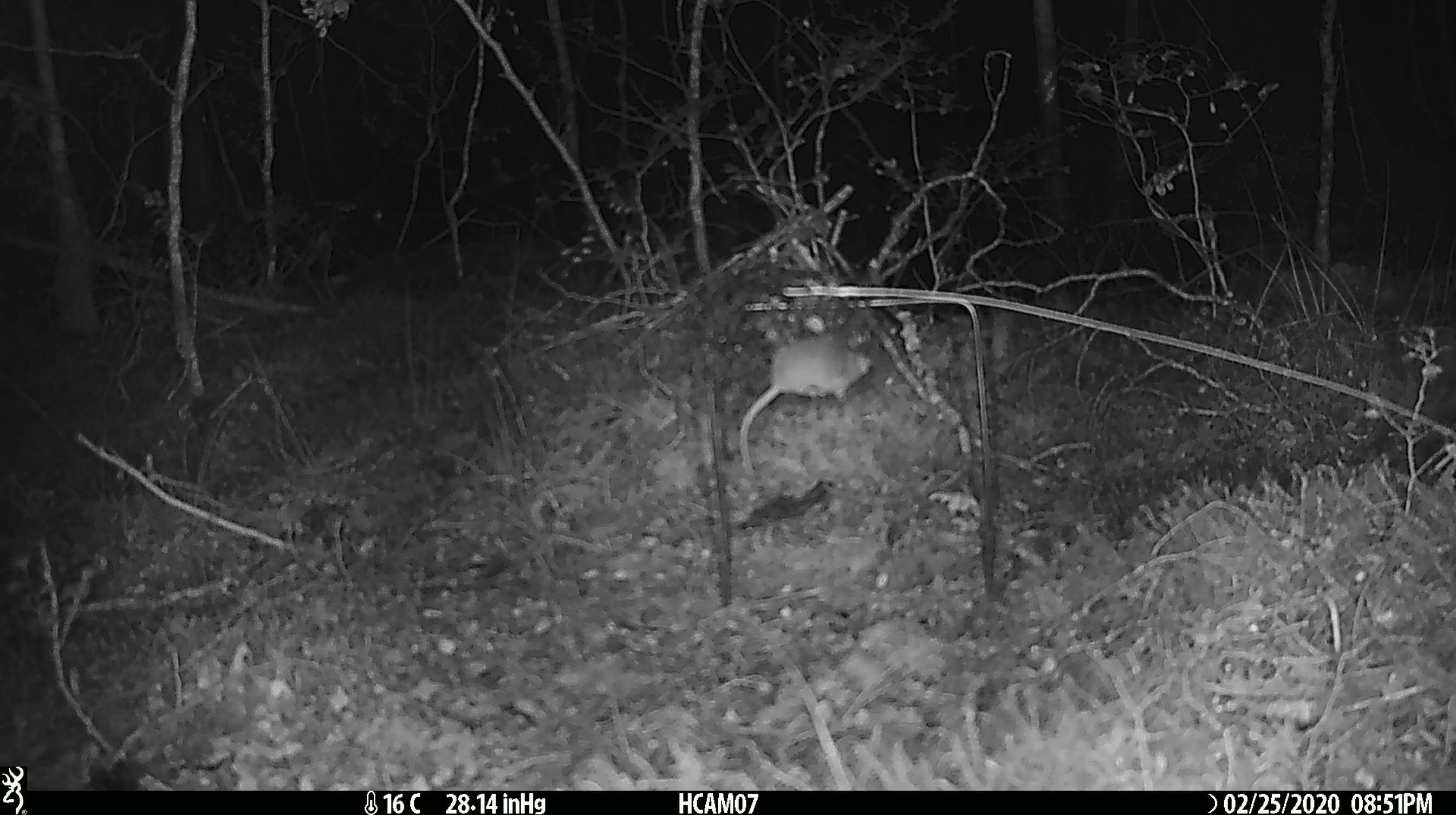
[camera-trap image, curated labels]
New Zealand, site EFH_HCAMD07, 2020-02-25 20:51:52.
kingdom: Animalia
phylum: Chordata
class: Mammalia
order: Rodentia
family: Muridae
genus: Mus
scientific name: Mus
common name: mouse